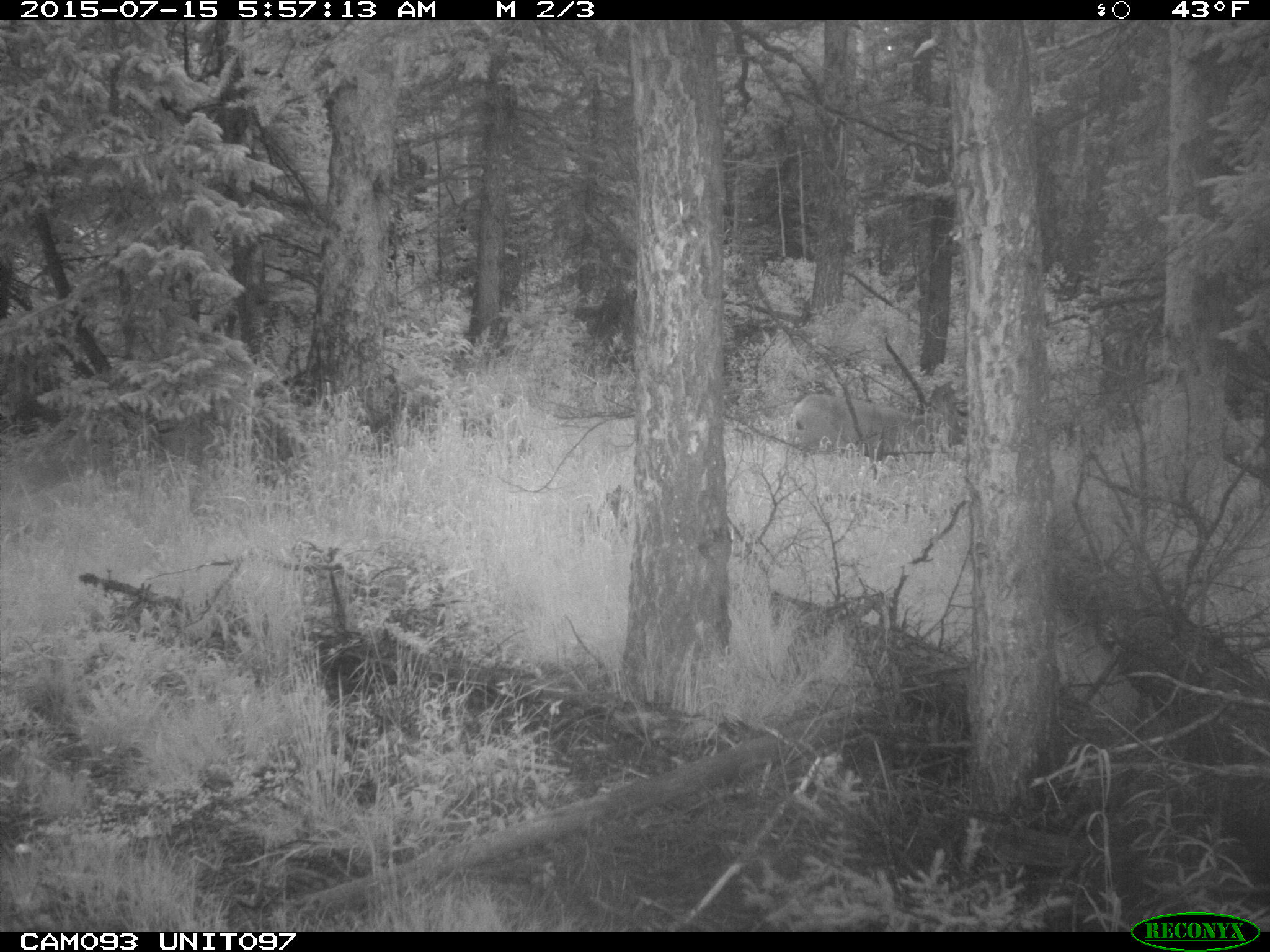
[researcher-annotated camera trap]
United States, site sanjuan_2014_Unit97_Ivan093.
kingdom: Animalia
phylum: Chordata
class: Mammalia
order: Artiodactyla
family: Cervidae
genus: Odocoileus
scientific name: Odocoileus hemionus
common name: mule deer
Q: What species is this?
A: Odocoileus hemionus (mule deer).